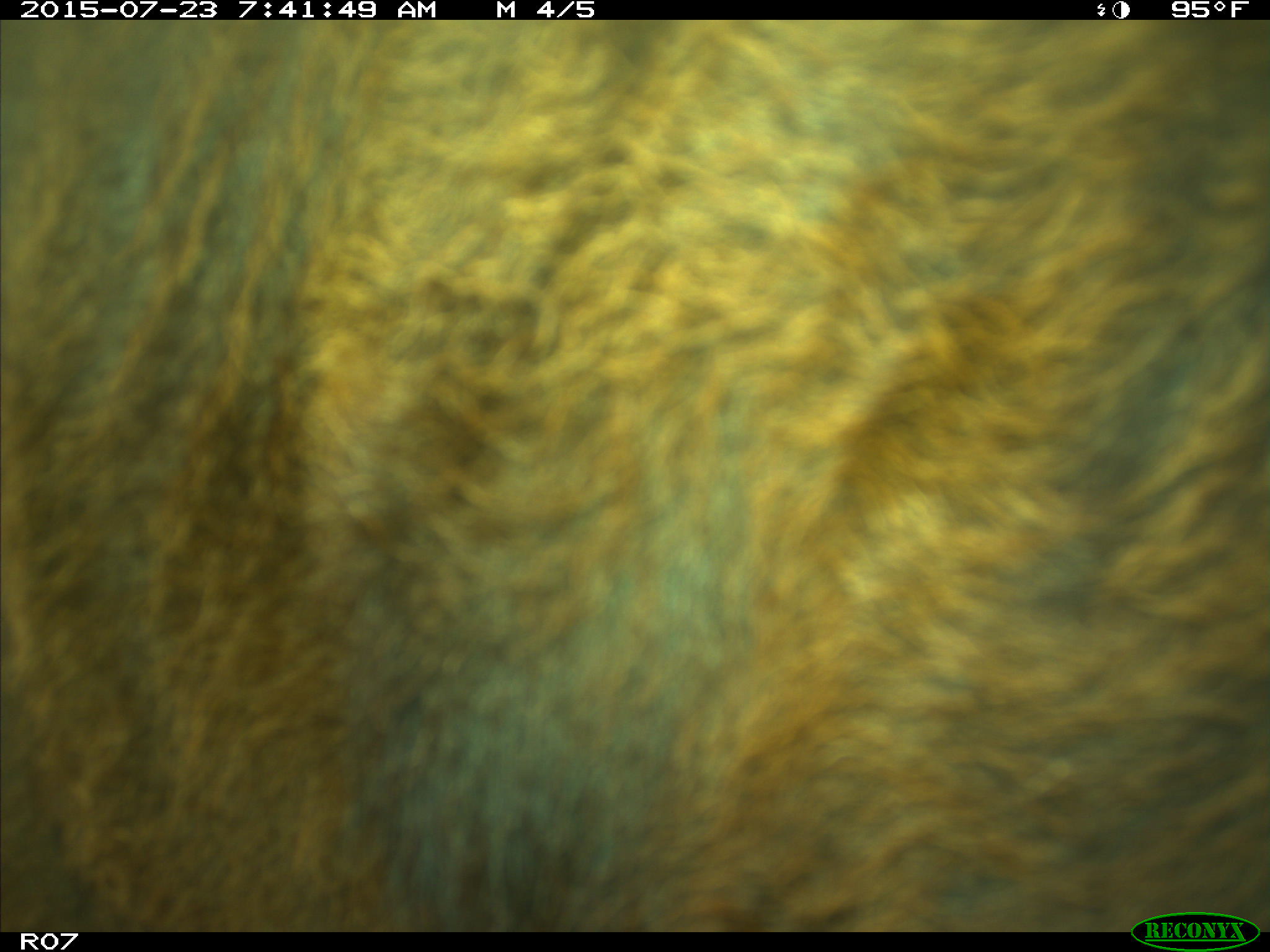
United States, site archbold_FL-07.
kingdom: Animalia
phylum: Chordata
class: Mammalia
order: Artiodactyla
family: Bovidae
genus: Bos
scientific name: Bos taurus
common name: domestic cow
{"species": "Bos taurus (domestic cow)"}